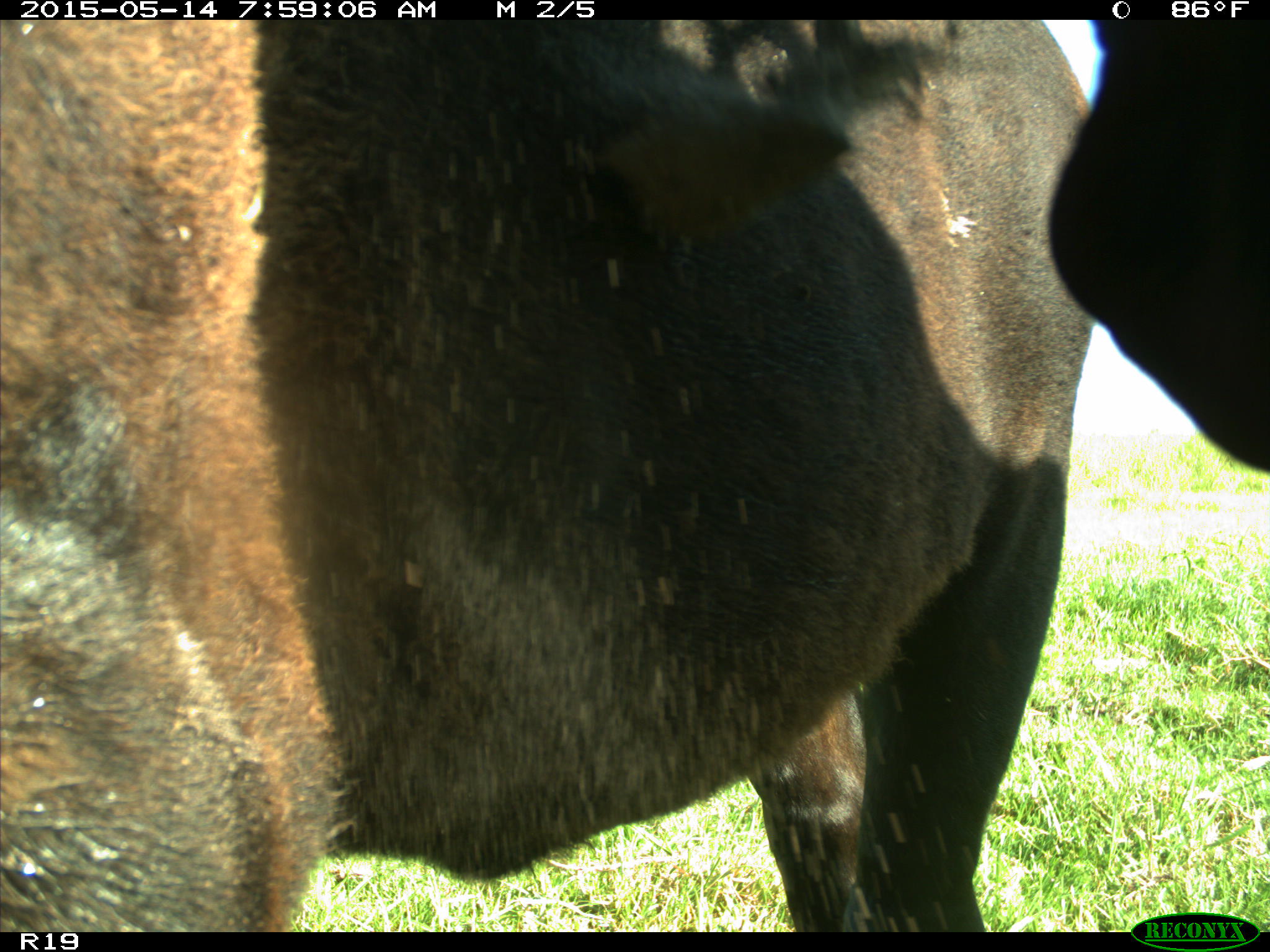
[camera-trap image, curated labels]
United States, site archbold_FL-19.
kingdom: Animalia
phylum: Chordata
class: Mammalia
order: Artiodactyla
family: Bovidae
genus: Bos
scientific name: Bos taurus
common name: domestic cow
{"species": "Bos taurus (domestic cow)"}